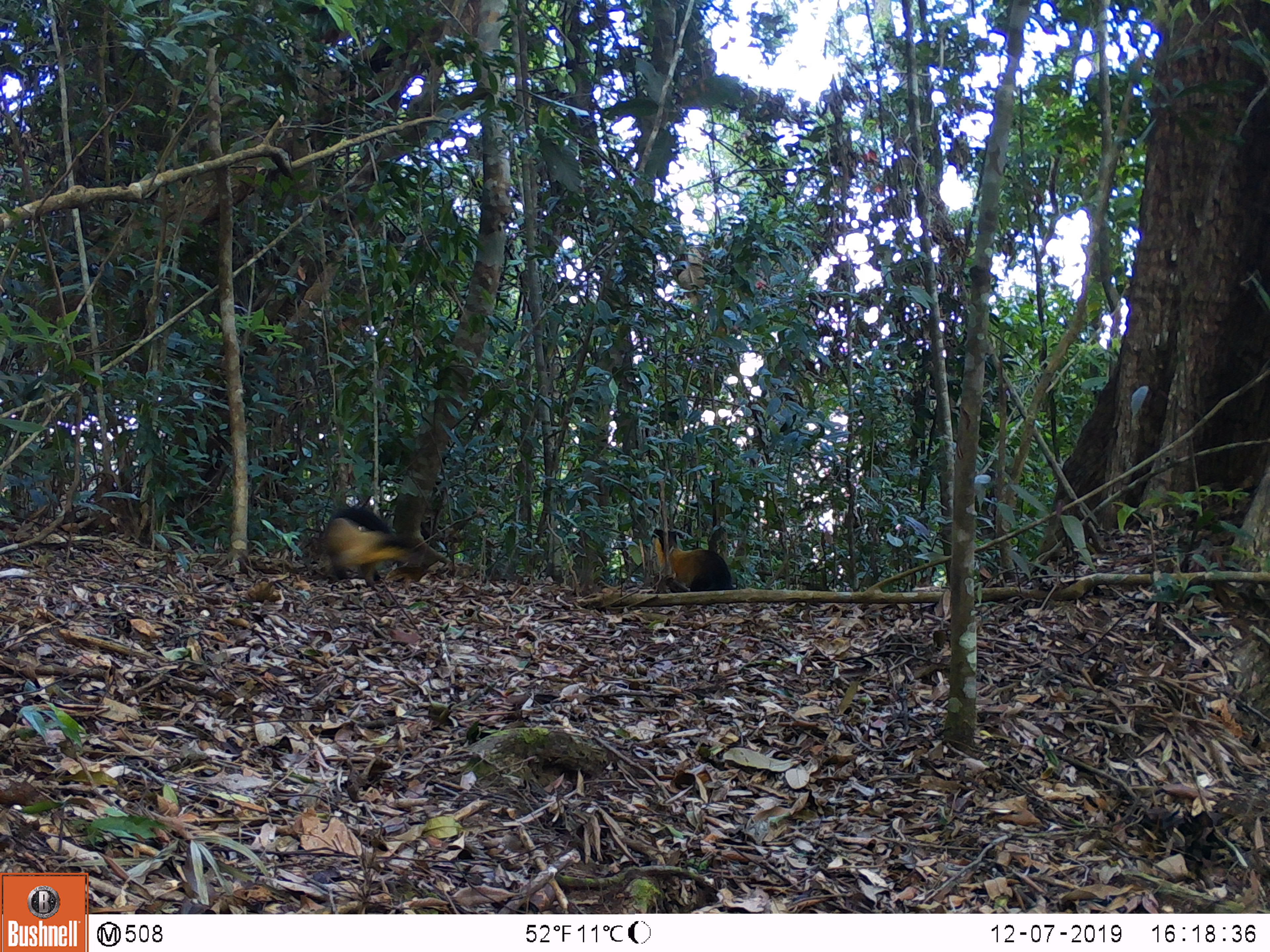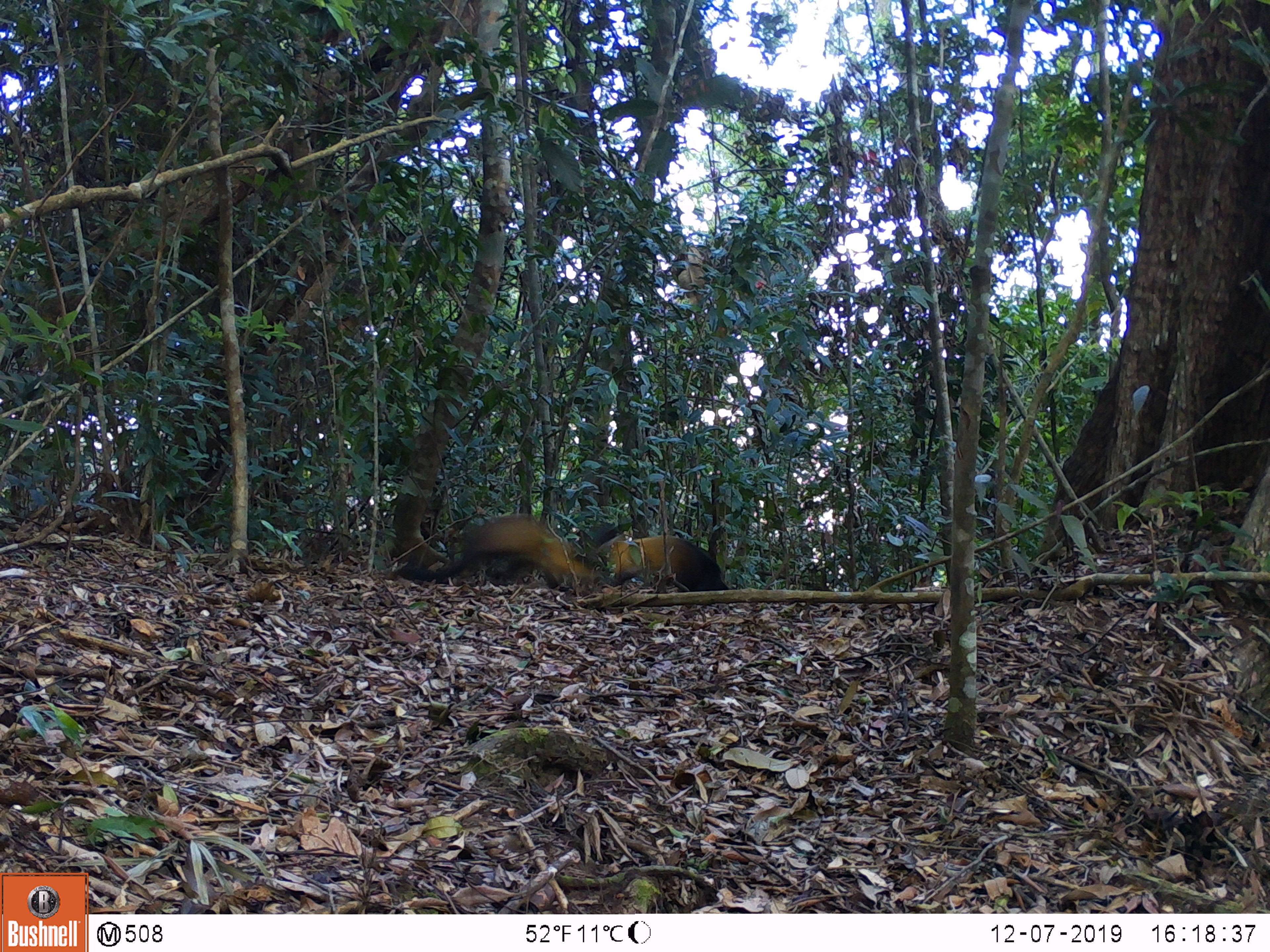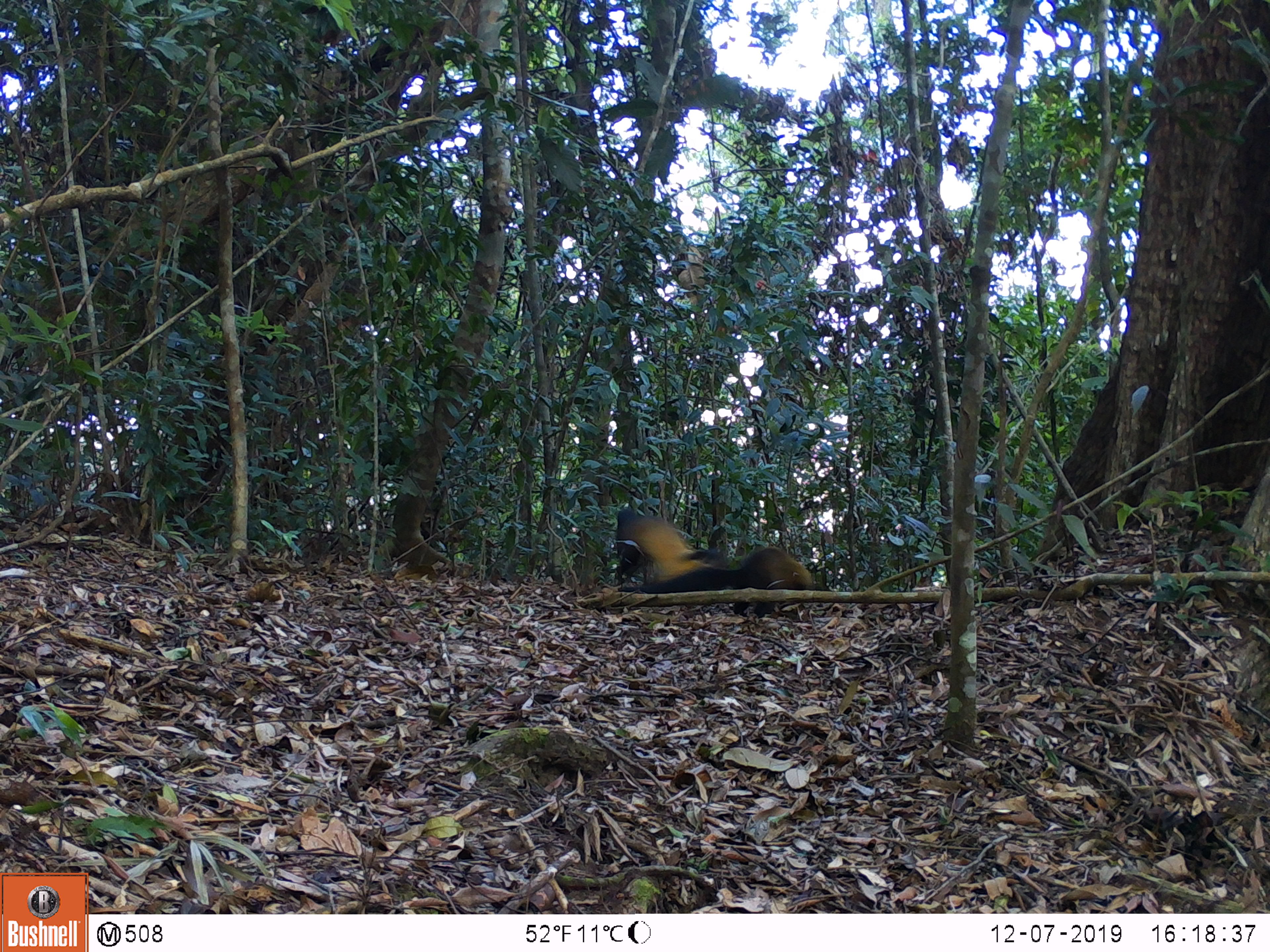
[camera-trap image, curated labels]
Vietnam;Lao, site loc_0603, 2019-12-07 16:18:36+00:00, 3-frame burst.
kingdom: Animalia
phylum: Chordata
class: Mammalia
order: Carnivora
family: Mustelidae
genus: Martes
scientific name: Martes flavigula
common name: yellow-throated marten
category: yellow throated marten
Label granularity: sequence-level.